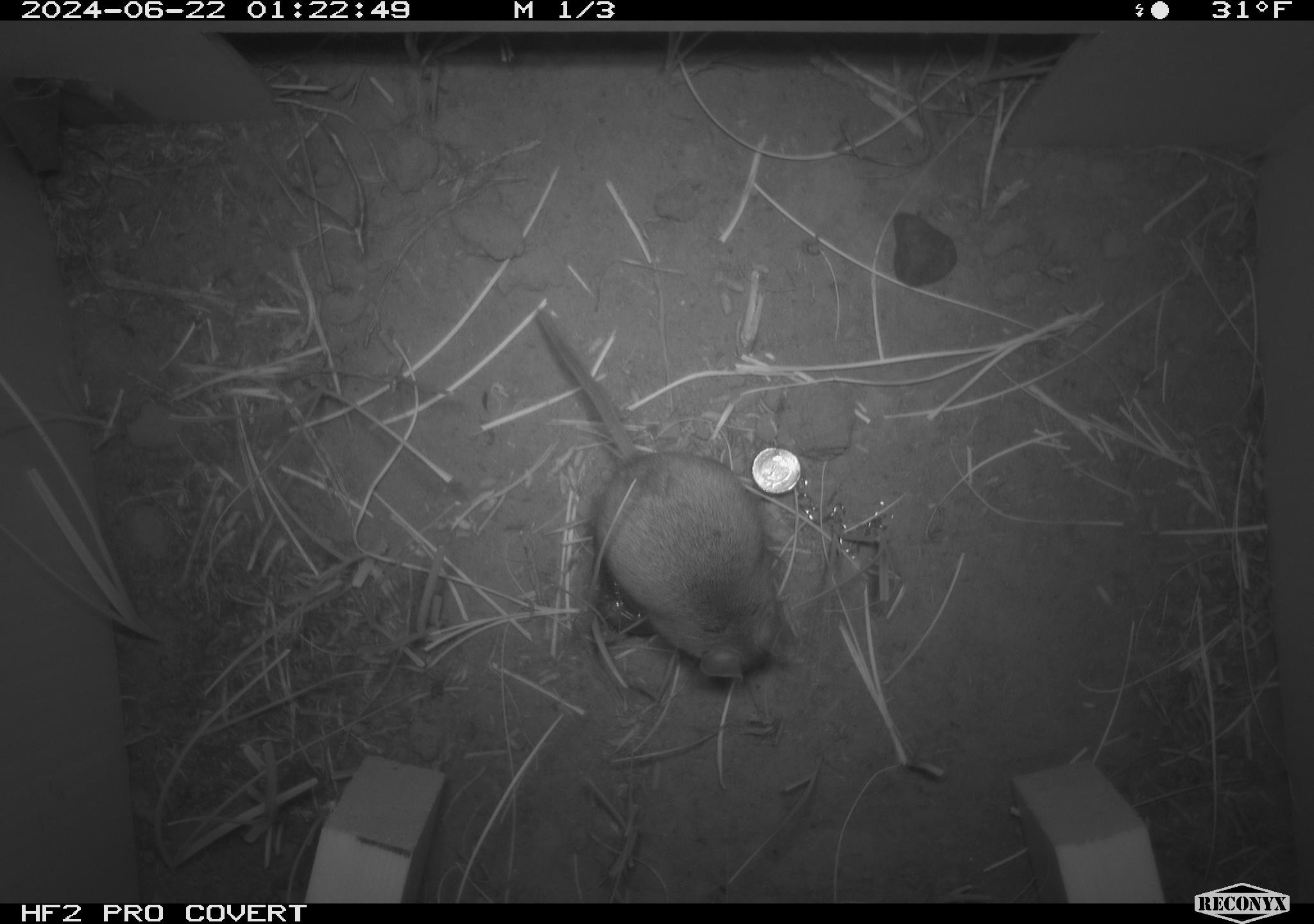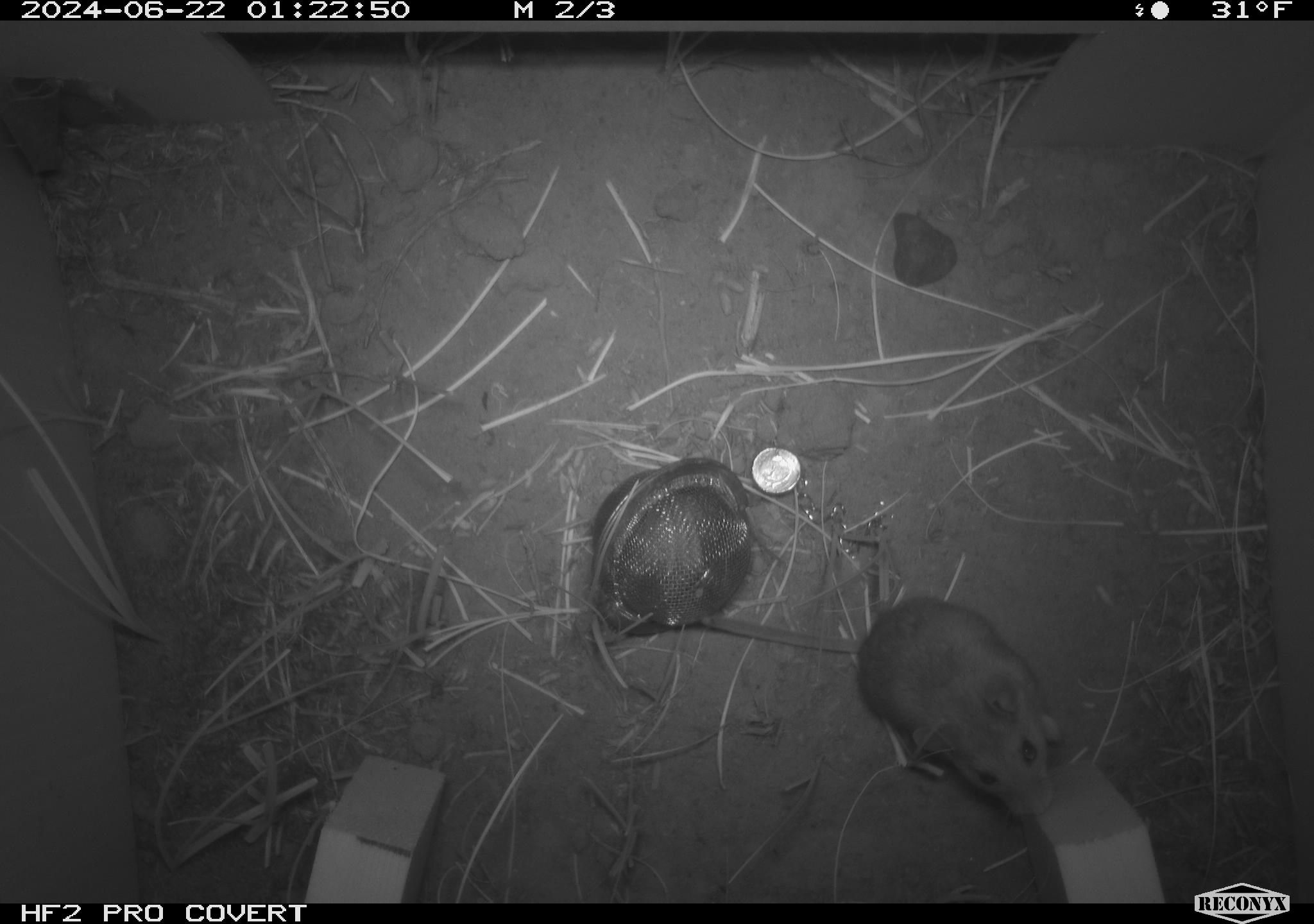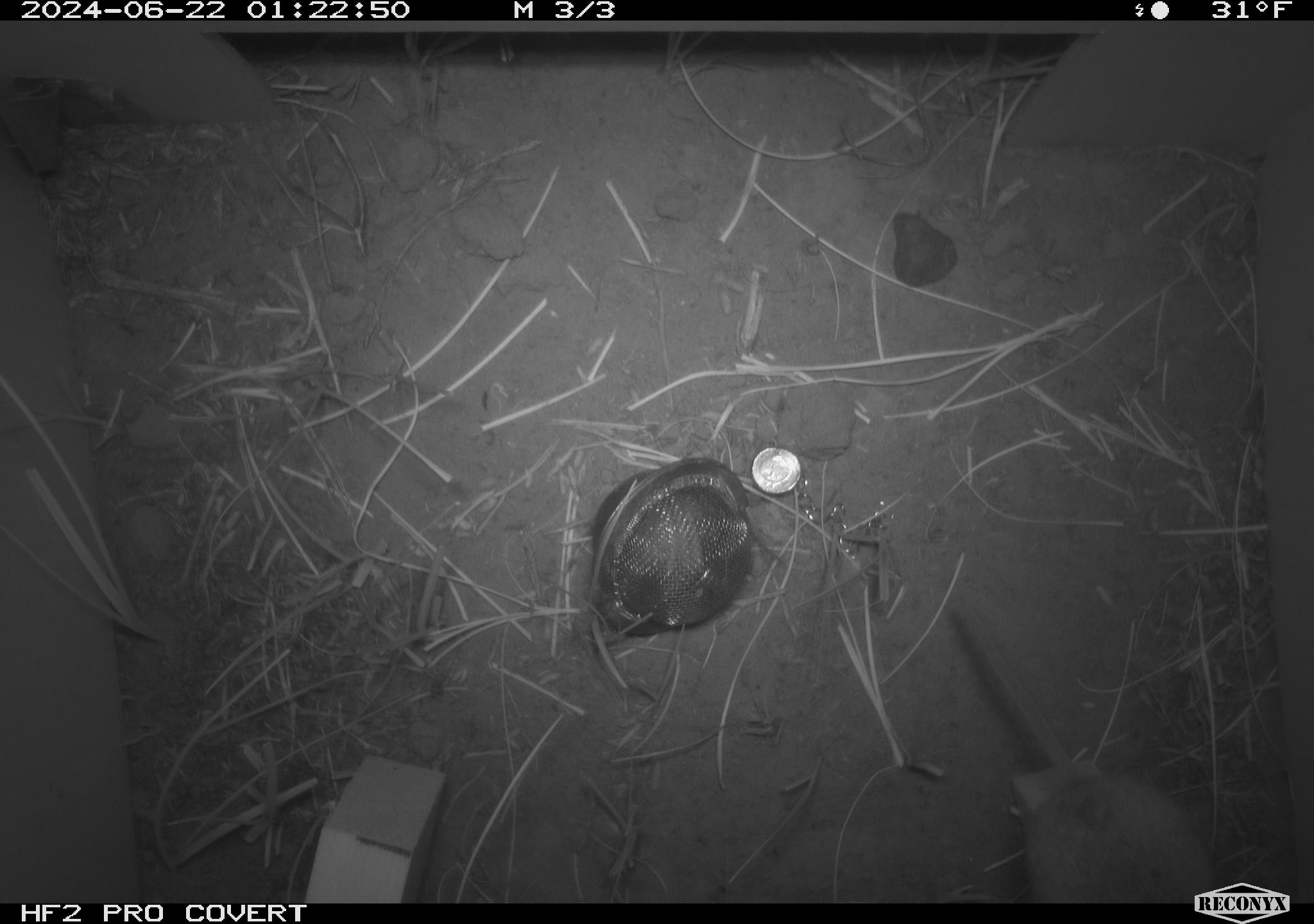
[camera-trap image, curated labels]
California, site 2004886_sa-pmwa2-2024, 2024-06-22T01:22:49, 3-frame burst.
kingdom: Animalia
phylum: Chordata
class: Mammalia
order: Rodentia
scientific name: Rodentia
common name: mouse species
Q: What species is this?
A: Mouse species (Rodentia).